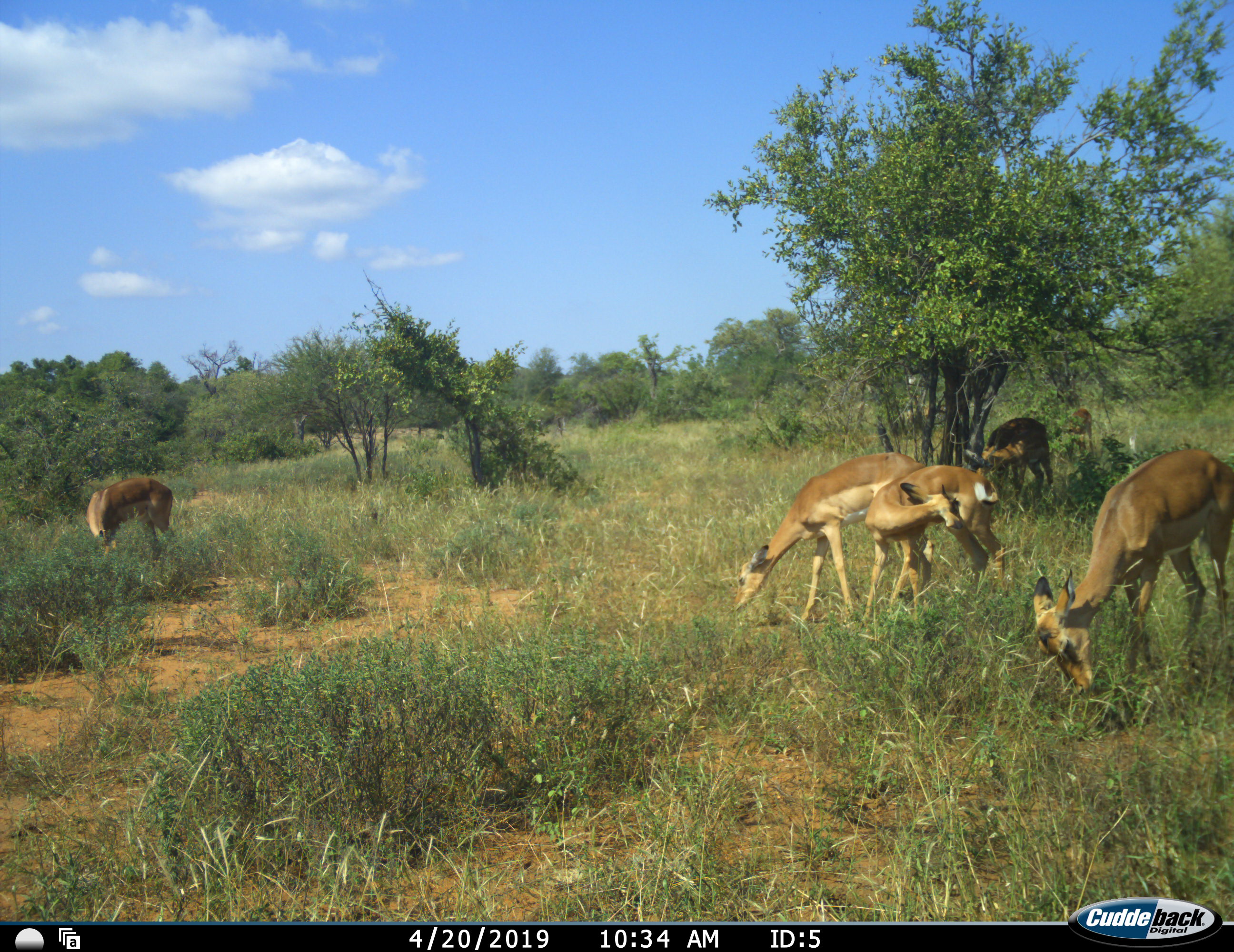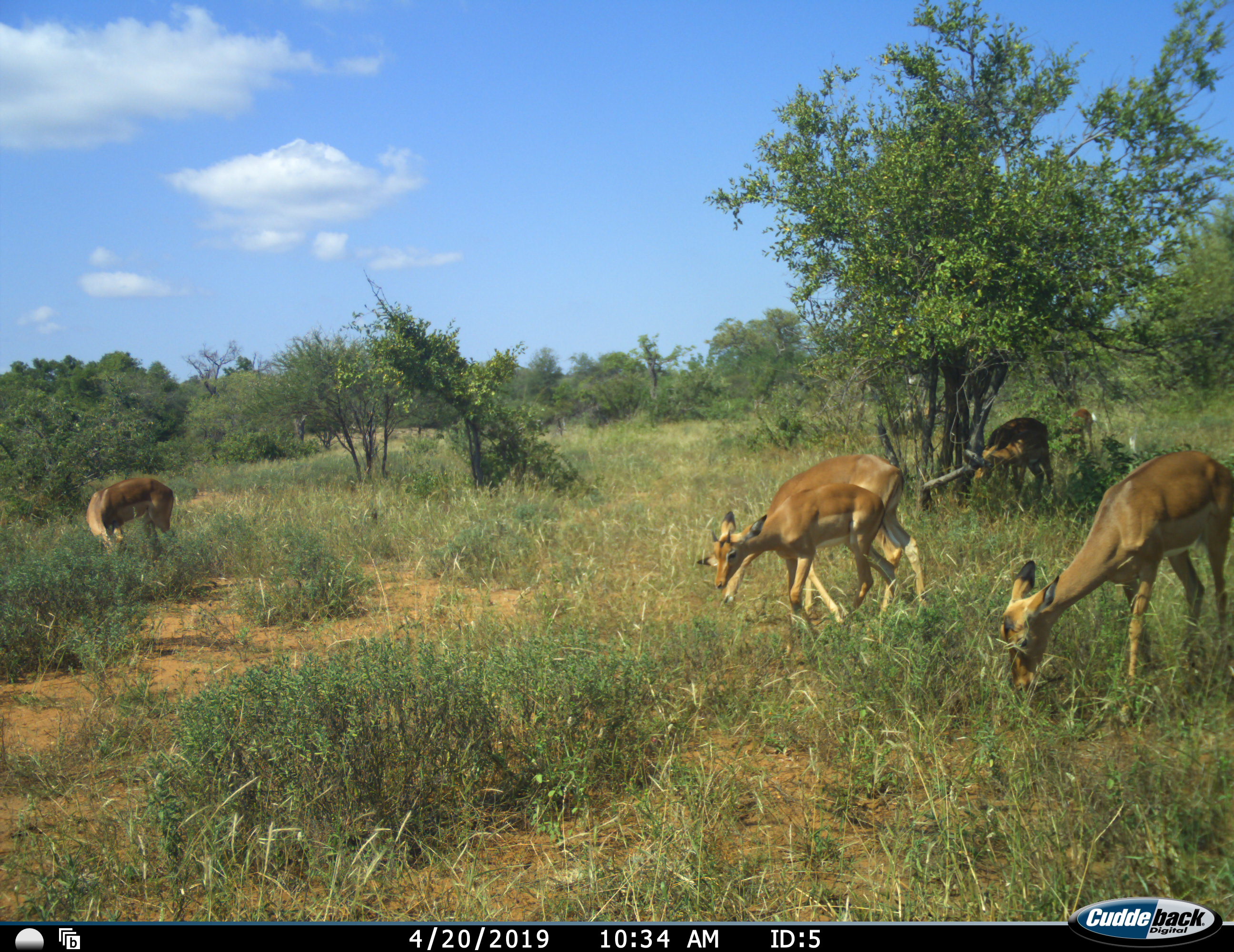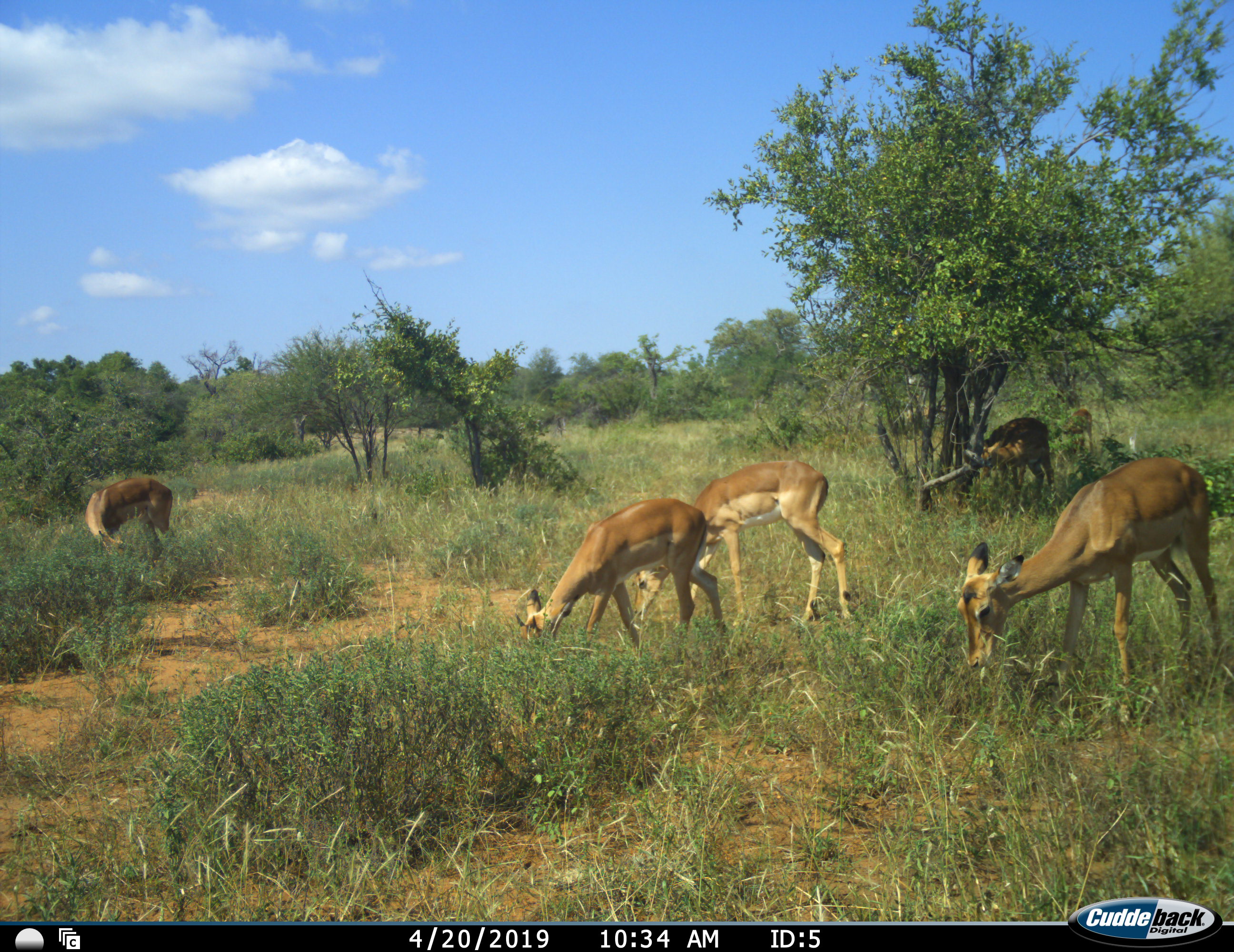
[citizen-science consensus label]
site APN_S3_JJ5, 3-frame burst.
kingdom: Animalia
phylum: Chordata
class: Mammalia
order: Artiodactyla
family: Bovidae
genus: Aepyceros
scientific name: Aepyceros melampus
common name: impala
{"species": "impala (Aepyceros melampus)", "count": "6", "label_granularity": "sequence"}